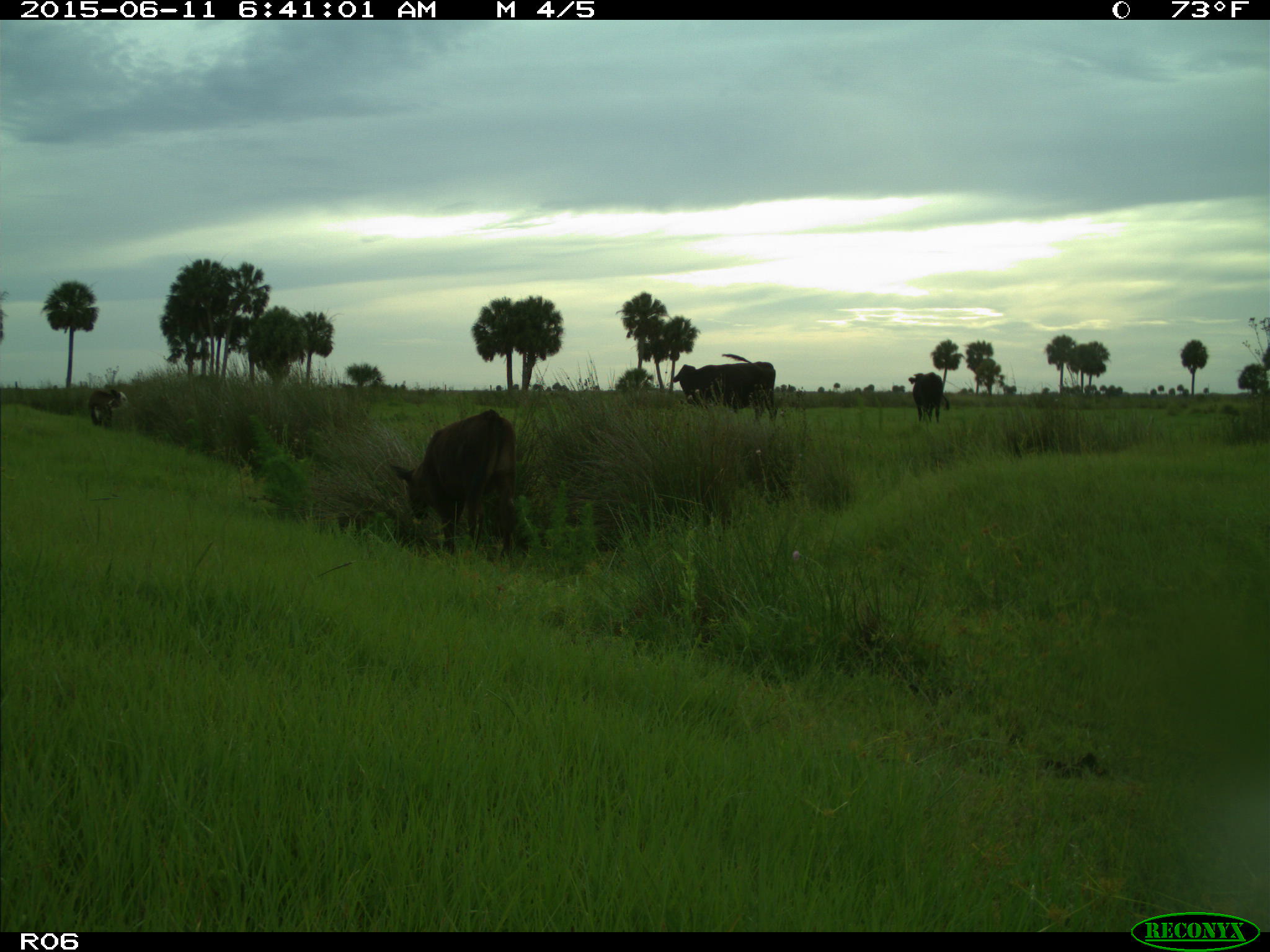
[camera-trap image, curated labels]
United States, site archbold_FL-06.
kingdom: Animalia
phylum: Chordata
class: Mammalia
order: Artiodactyla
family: Bovidae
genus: Bos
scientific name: Bos taurus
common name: domestic cow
Bos taurus (domestic cow).